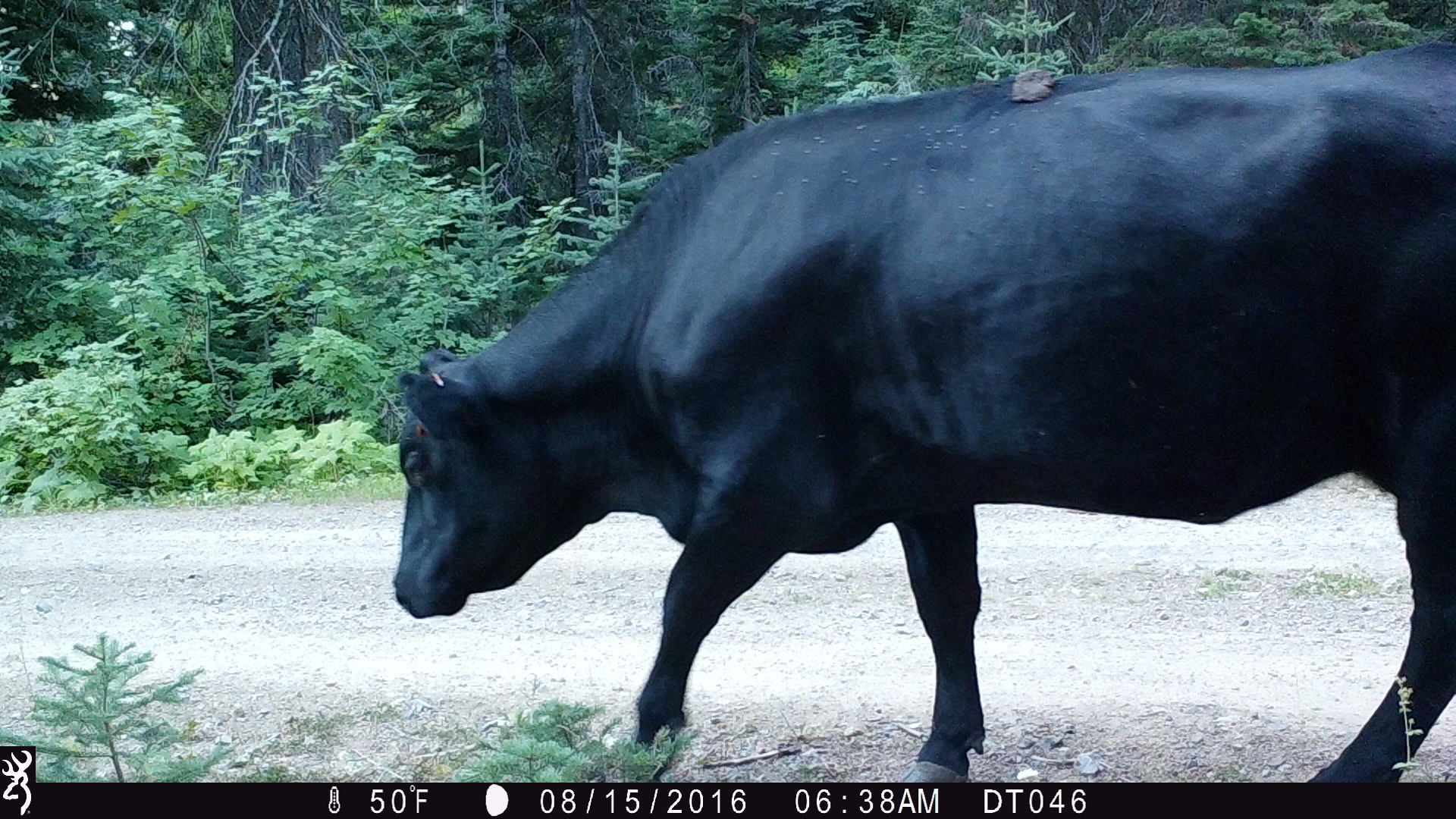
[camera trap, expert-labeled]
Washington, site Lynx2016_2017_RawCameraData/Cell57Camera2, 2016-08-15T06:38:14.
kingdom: Animalia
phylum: Chordata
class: Mammalia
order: Artiodactyla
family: Bovidae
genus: Bos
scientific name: Bos taurus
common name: domestic cattle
Domestic cattle (Bos taurus). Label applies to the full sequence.